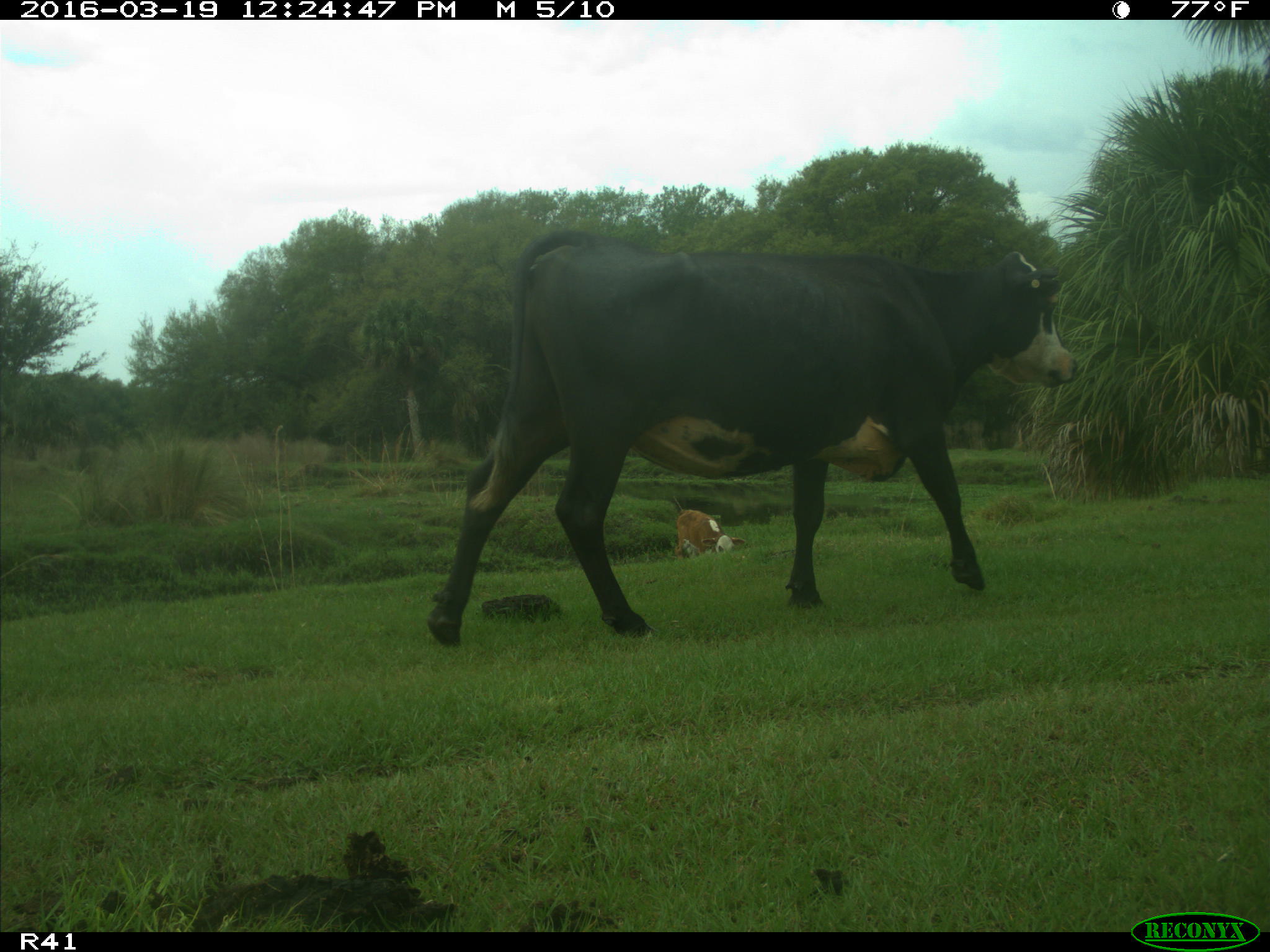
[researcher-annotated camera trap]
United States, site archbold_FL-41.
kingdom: Animalia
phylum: Chordata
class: Mammalia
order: Artiodactyla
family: Bovidae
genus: Bos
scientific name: Bos taurus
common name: domestic cow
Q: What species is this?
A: Bos taurus (domestic cow).